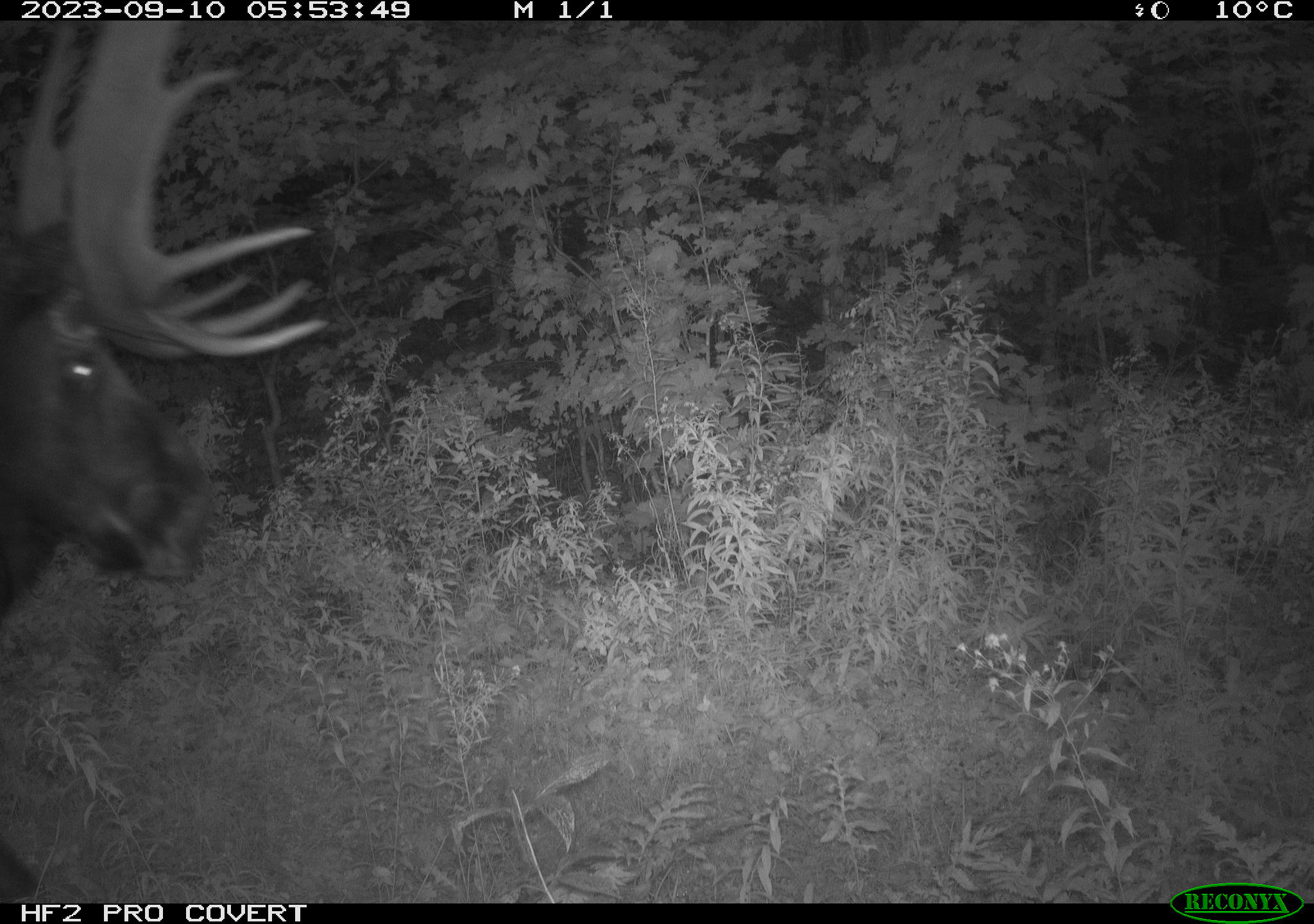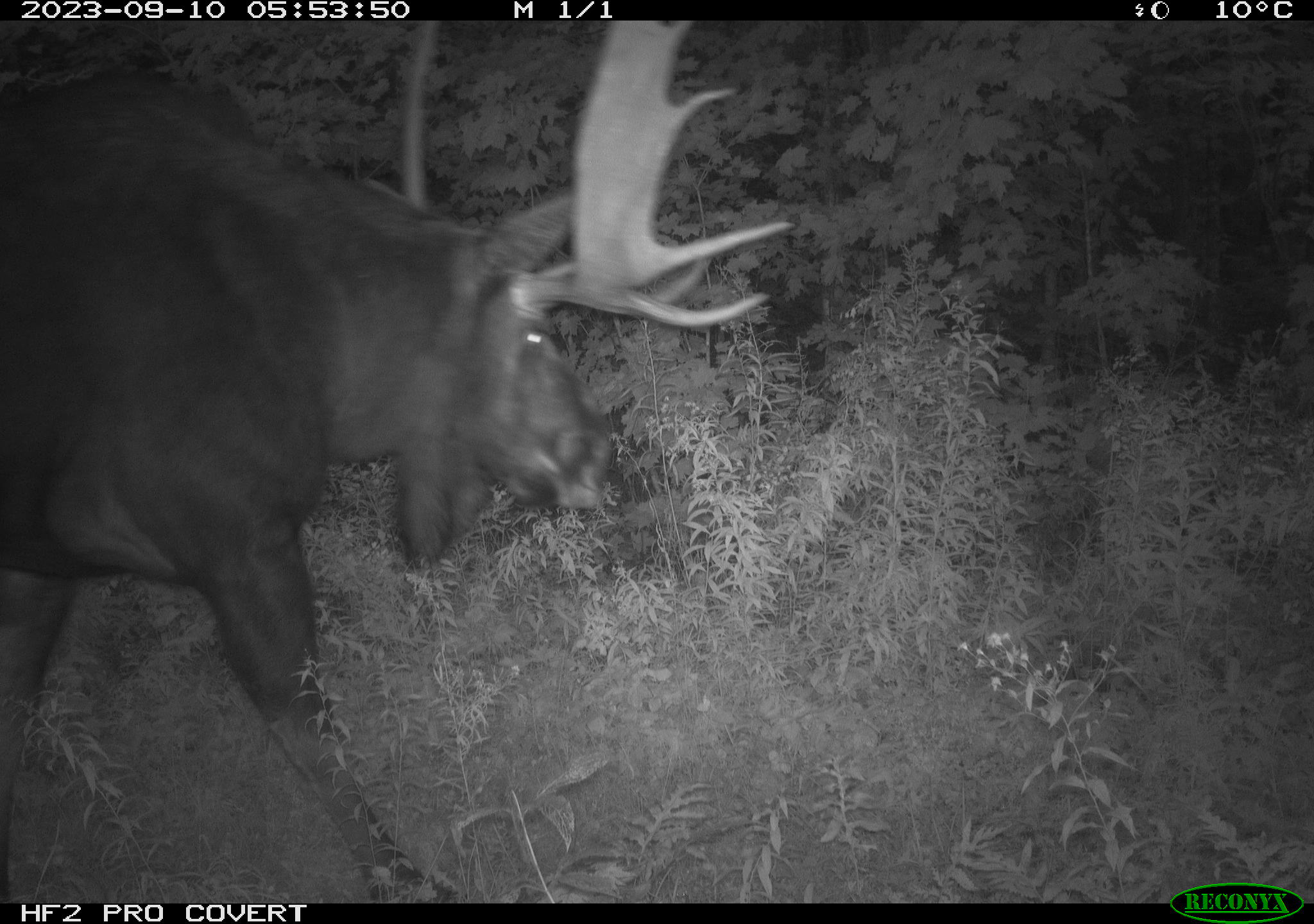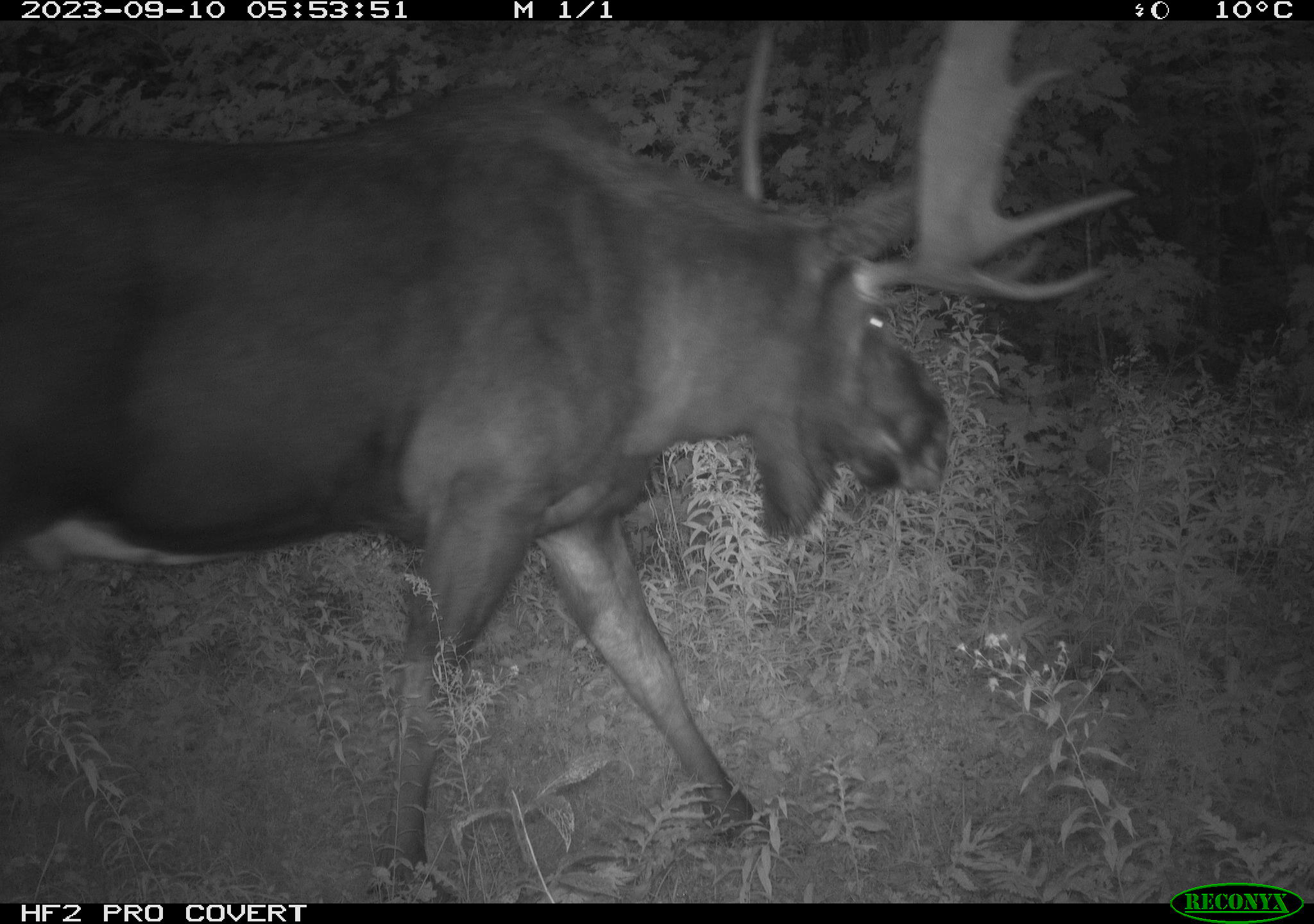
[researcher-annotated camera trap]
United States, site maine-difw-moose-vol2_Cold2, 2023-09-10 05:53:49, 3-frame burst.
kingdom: Animalia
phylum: Chordata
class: Mammalia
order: Artiodactyla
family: Cervidae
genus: Alces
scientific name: Alces alces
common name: moose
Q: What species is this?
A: Moose (Alces alces).